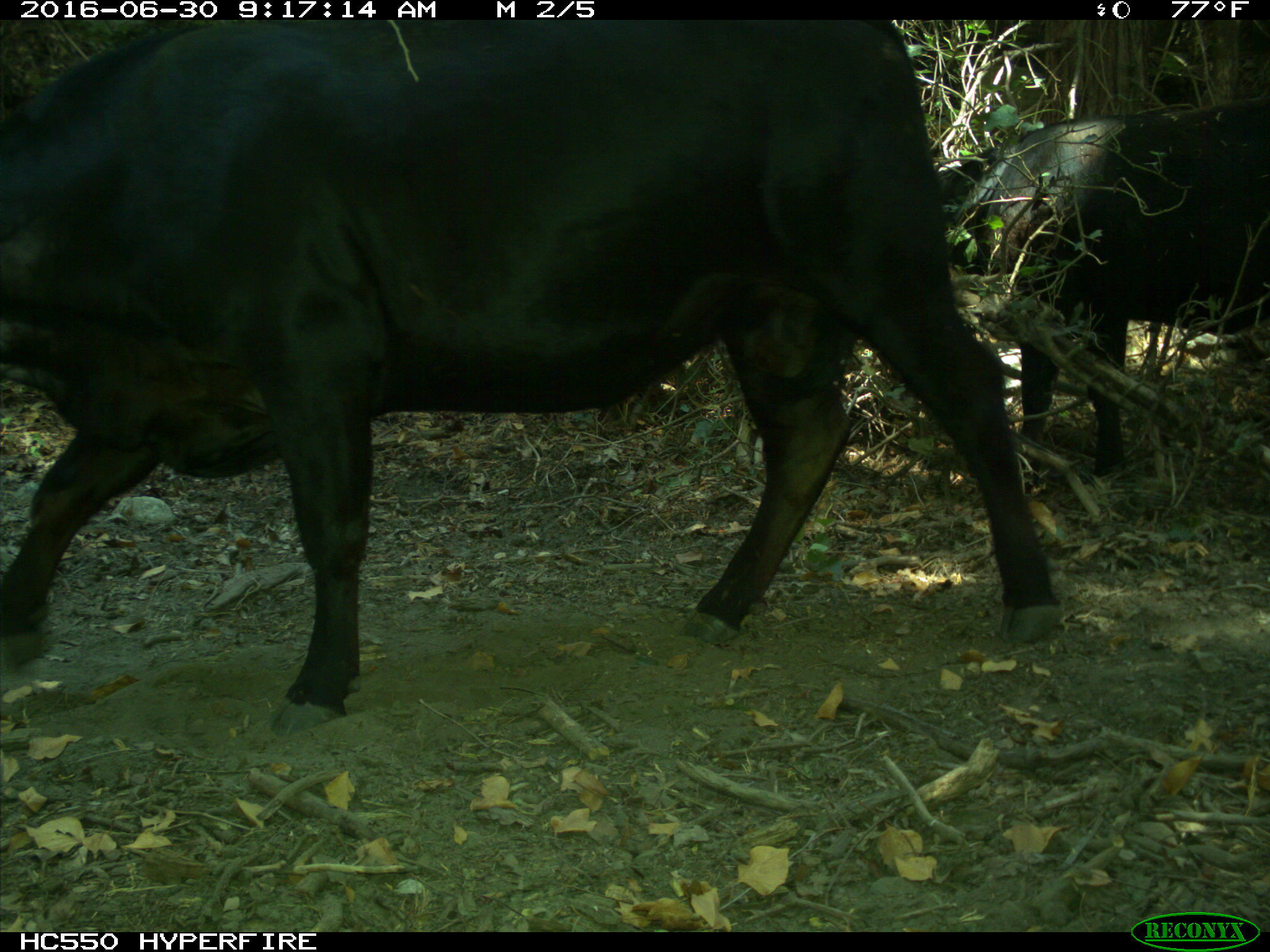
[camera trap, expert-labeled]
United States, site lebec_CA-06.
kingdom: Animalia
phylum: Chordata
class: Mammalia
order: Artiodactyla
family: Bovidae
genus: Bos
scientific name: Bos taurus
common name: domestic cow